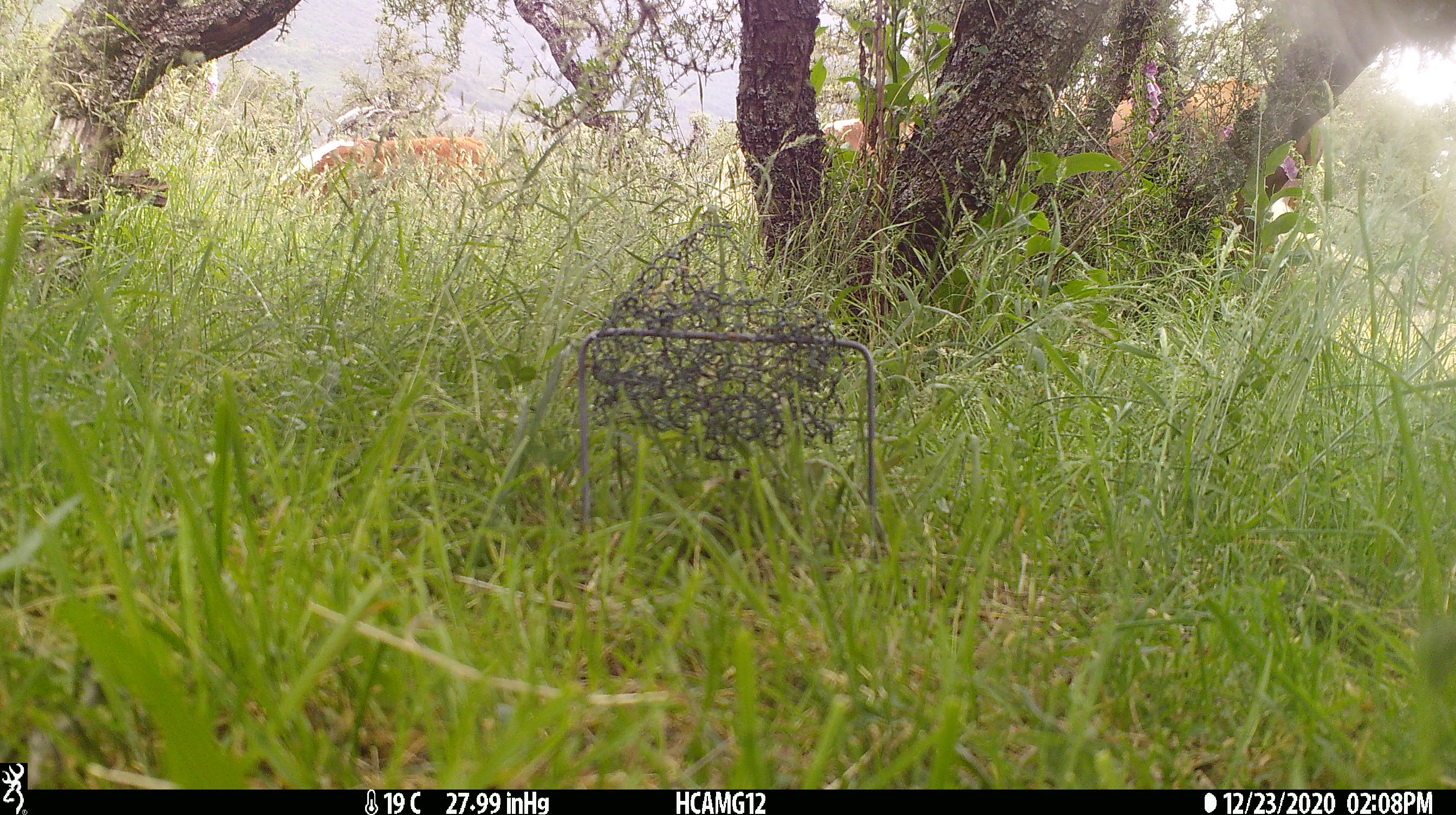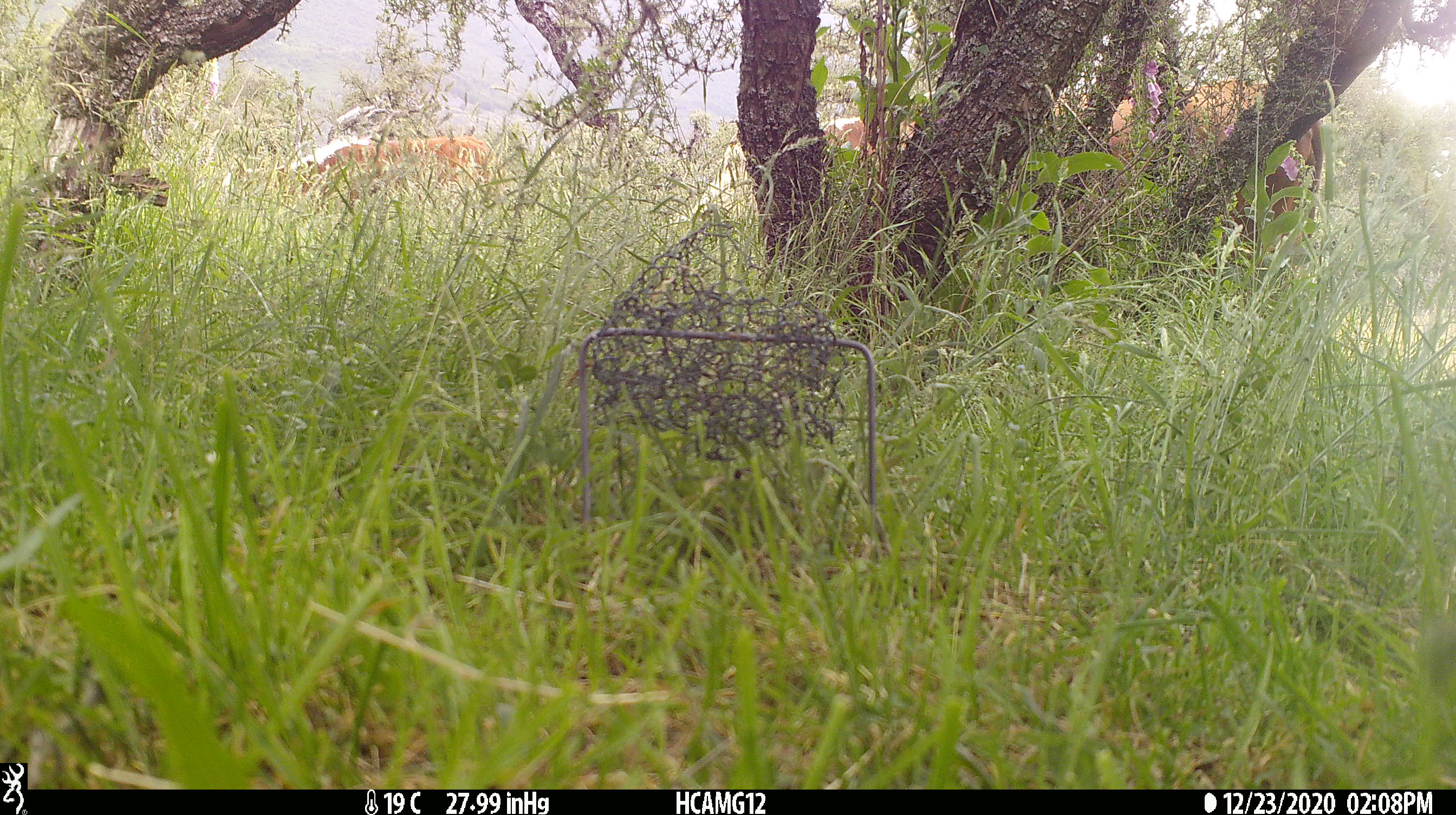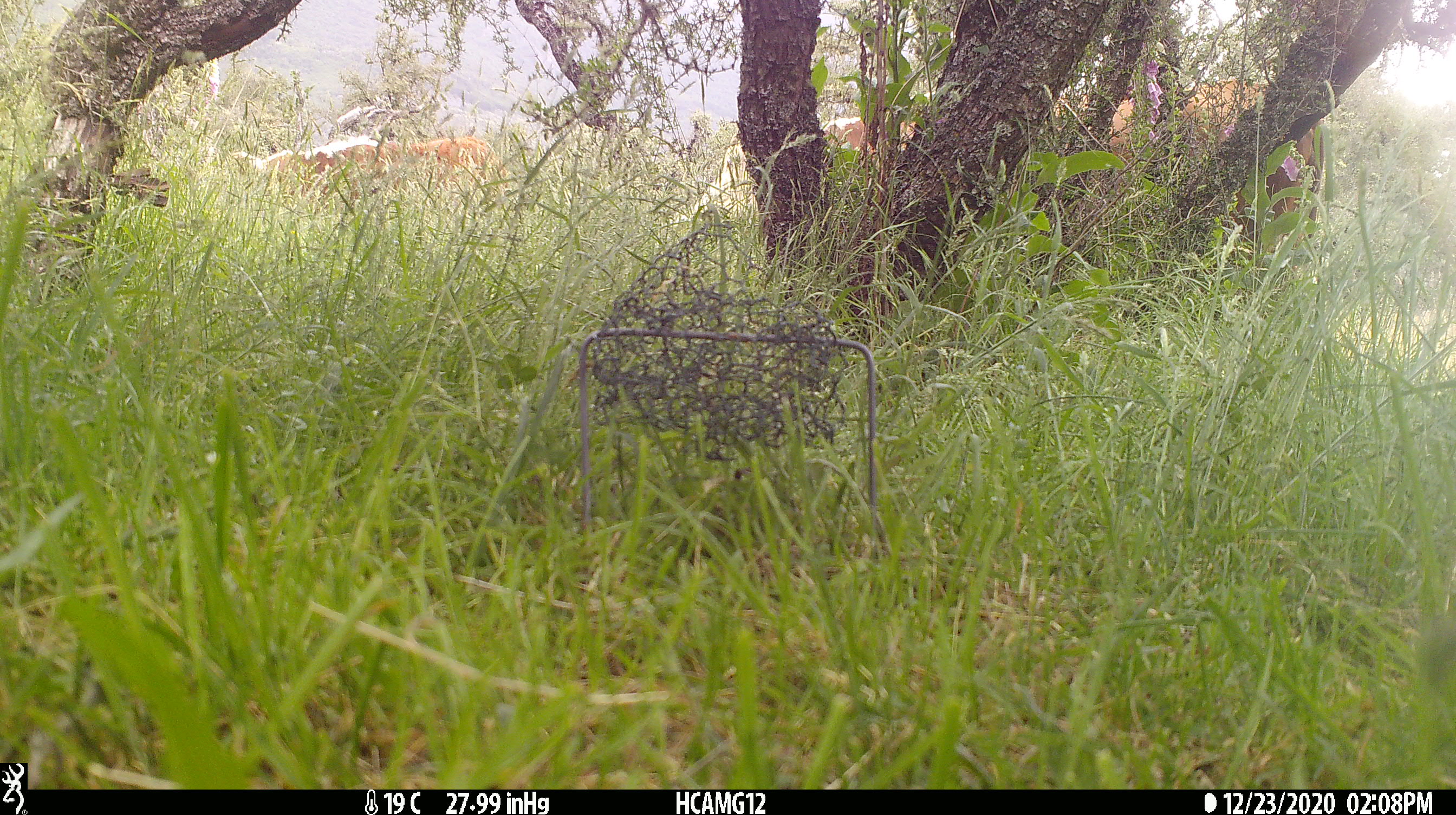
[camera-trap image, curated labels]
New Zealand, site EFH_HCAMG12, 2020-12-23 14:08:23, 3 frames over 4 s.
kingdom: Animalia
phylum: Chordata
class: Mammalia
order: Artiodactyla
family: Bovidae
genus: Bos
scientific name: Bos taurus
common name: domestic cow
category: cow